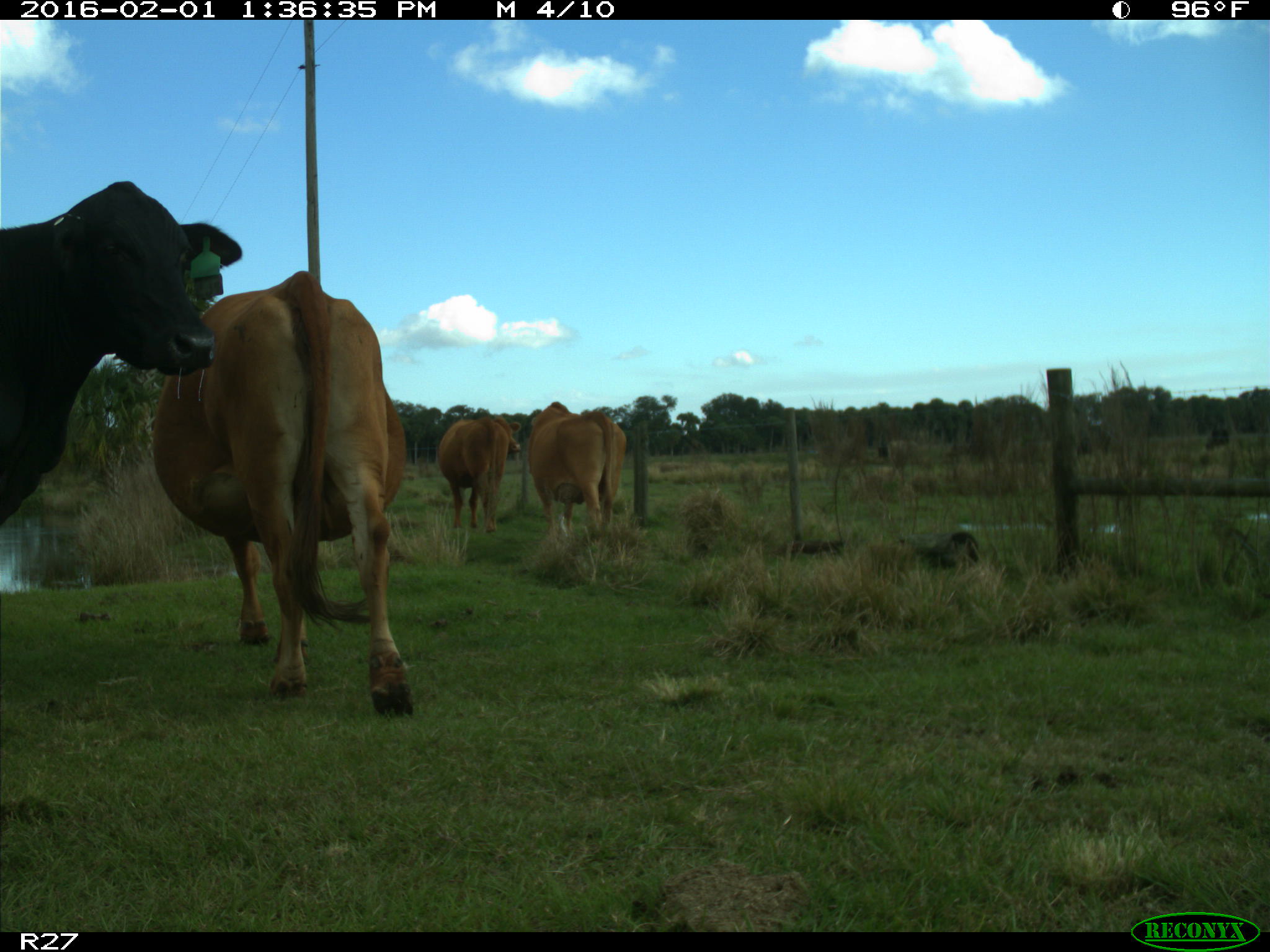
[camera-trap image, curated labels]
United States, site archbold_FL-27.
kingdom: Animalia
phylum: Chordata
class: Mammalia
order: Artiodactyla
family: Bovidae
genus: Bos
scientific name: Bos taurus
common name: domestic cow